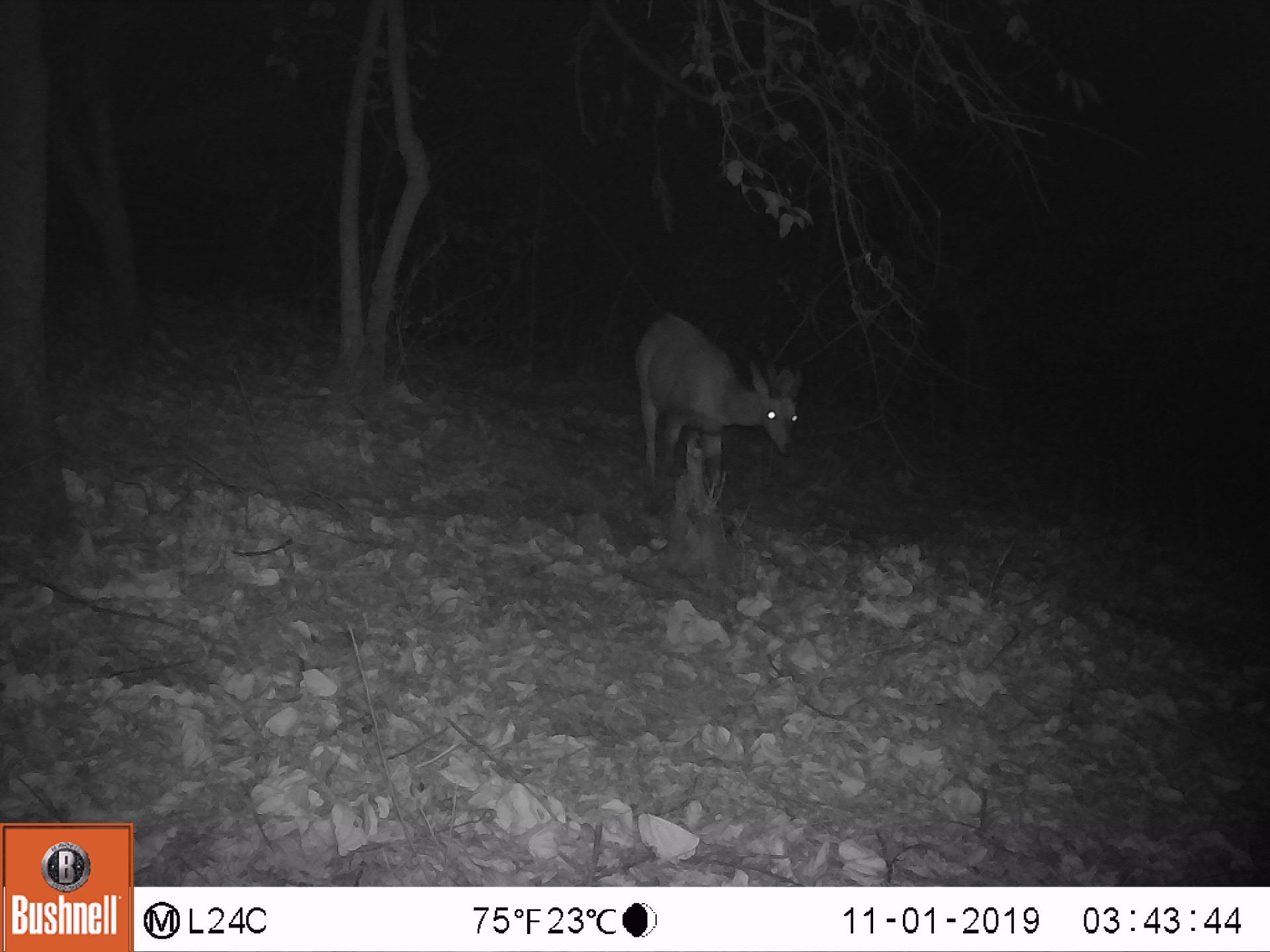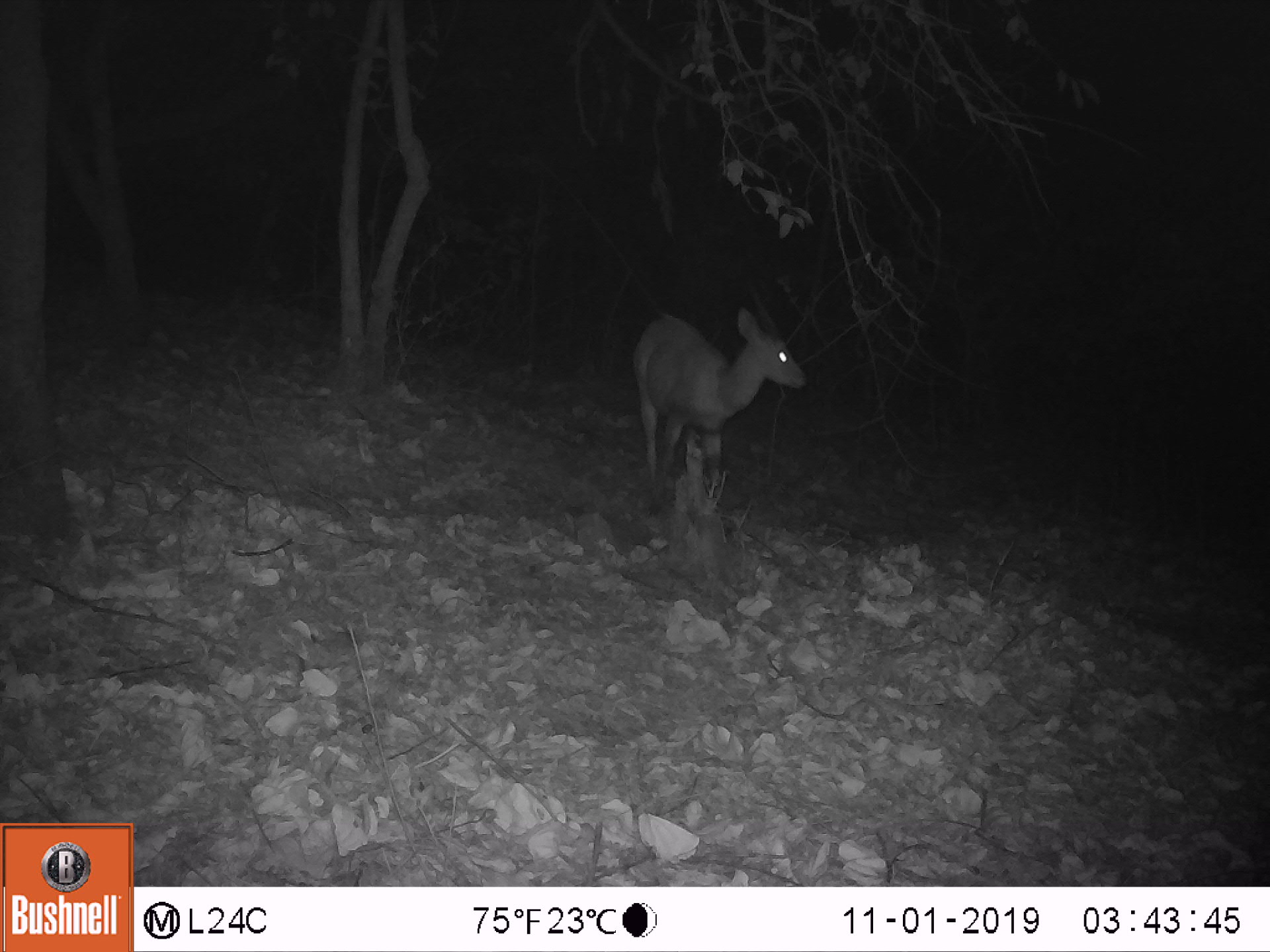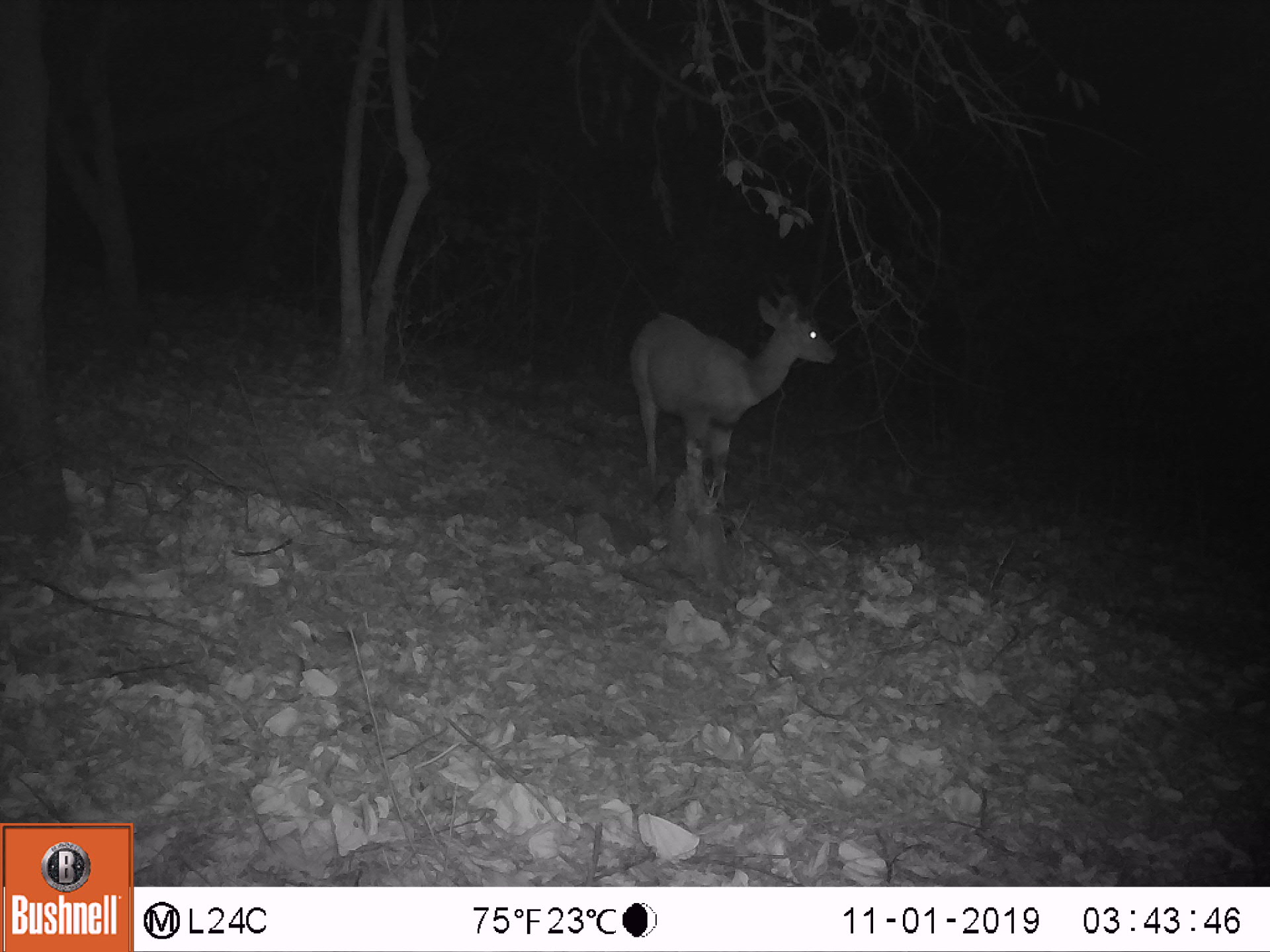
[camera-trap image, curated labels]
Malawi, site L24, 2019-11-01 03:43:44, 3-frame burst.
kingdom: Animalia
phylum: Chordata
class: Mammalia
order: Artiodactyla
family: Bovidae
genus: Tragelaphus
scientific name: Tragelaphus sylvaticus sylvaticus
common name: cape bushbuck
Cape bushbuck (Tragelaphus sylvaticus sylvaticus), count 1.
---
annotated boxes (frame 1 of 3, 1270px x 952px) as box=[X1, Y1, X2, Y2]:
cape bushbuck: box=[619, 311, 810, 535]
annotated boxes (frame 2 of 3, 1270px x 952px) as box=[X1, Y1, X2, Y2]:
cape bushbuck: box=[621, 282, 814, 527]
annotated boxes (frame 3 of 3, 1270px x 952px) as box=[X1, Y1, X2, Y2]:
cape bushbuck: box=[621, 277, 840, 522]